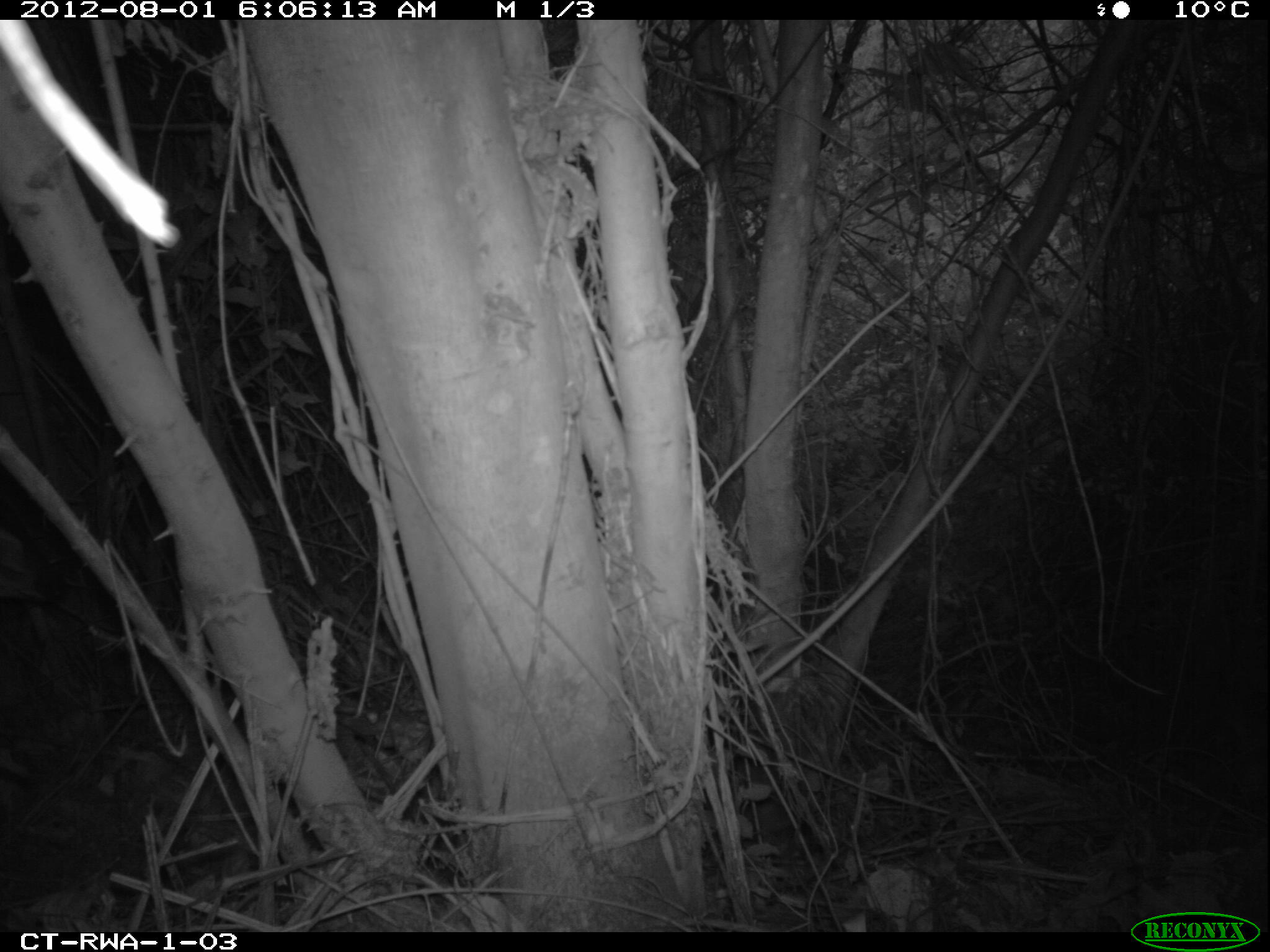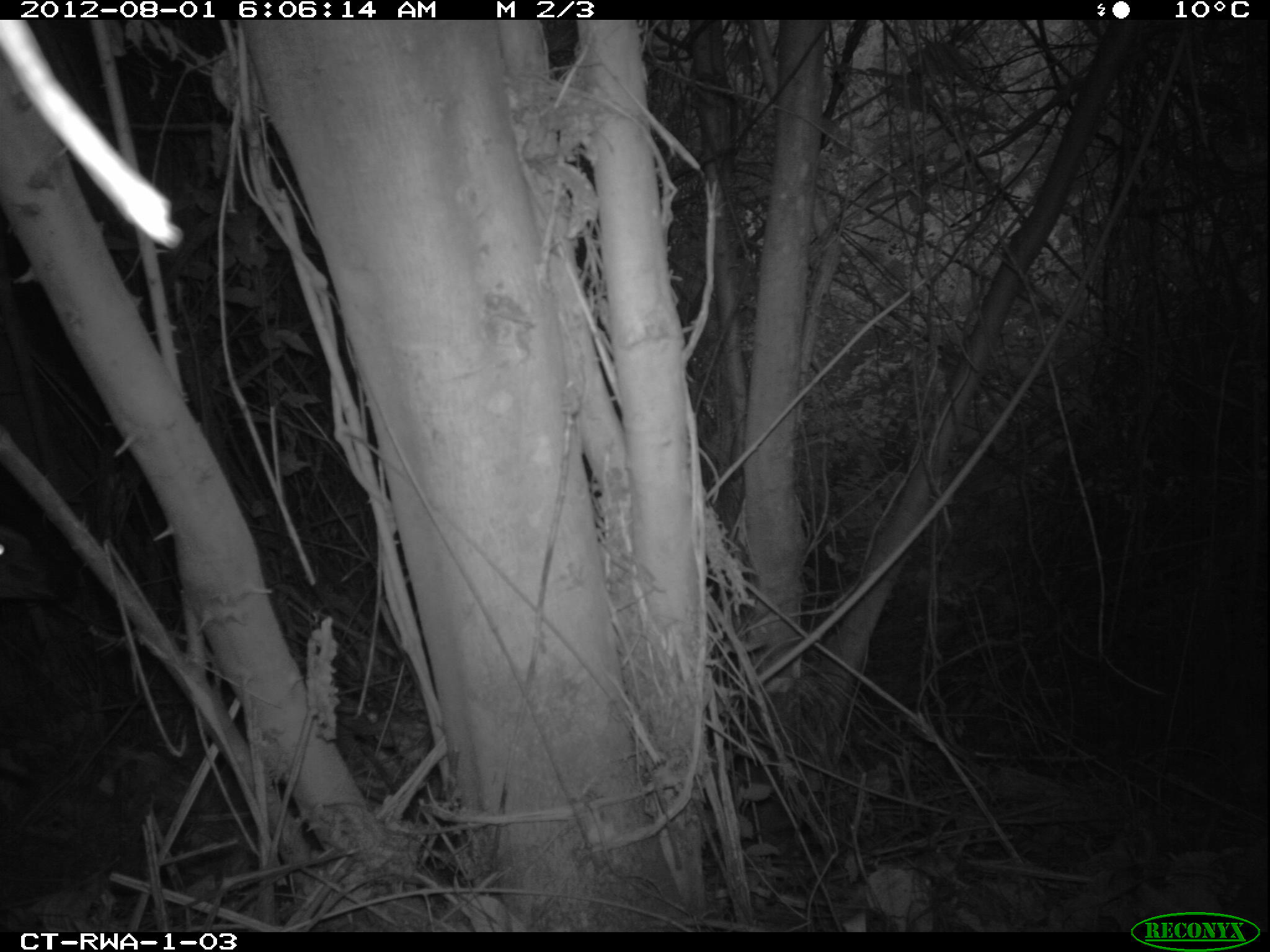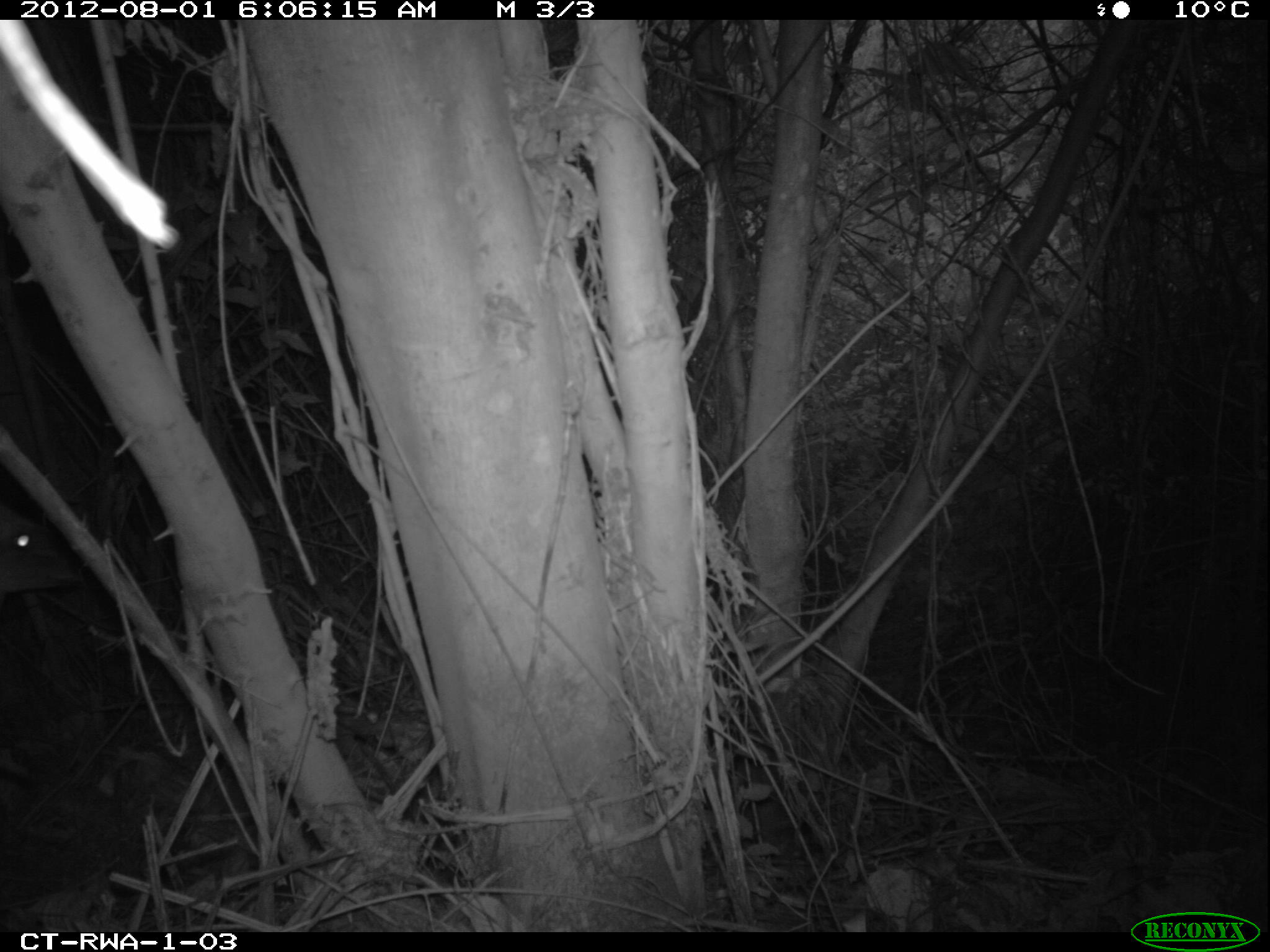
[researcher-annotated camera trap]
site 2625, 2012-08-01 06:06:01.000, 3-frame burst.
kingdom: Animalia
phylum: Chordata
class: Mammalia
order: Artiodactyla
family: Bovidae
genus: Cephalophus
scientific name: Cephalophus nigrifrons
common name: black-fronted duiker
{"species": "Cephalophus nigrifrons (black-fronted duiker)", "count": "1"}